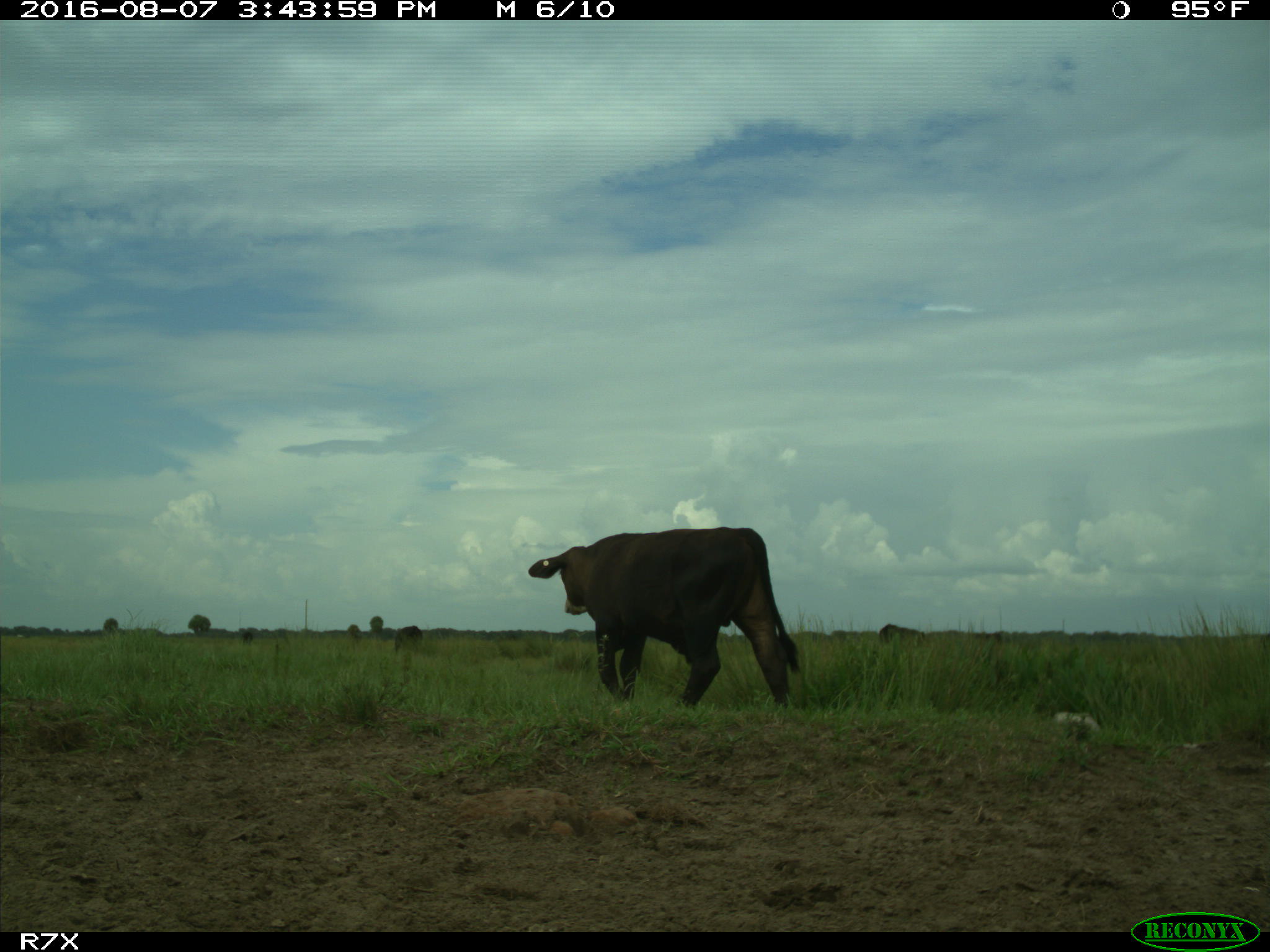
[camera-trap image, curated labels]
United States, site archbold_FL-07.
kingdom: Animalia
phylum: Chordata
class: Mammalia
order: Artiodactyla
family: Bovidae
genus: Bos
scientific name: Bos taurus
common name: domestic cow